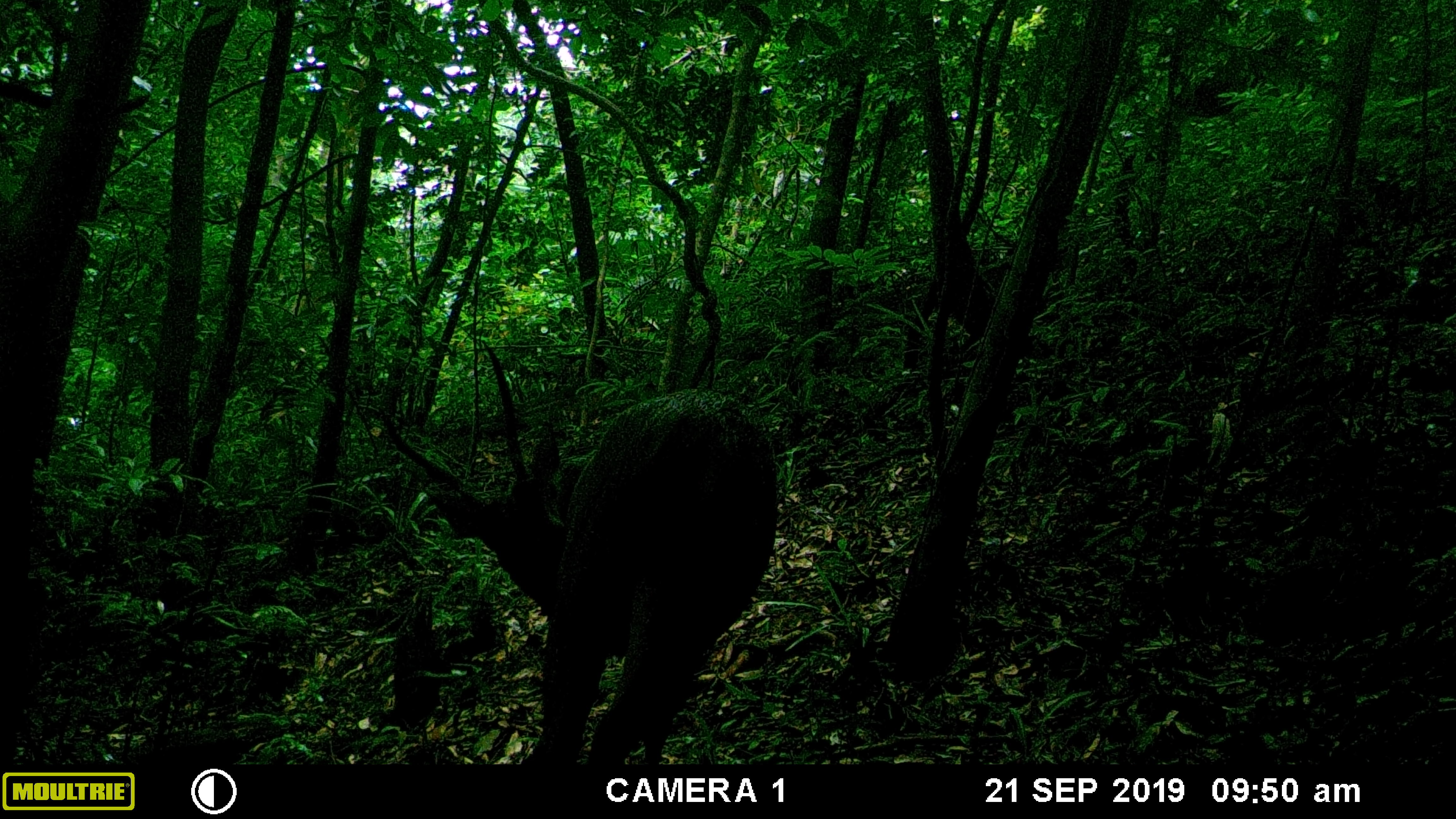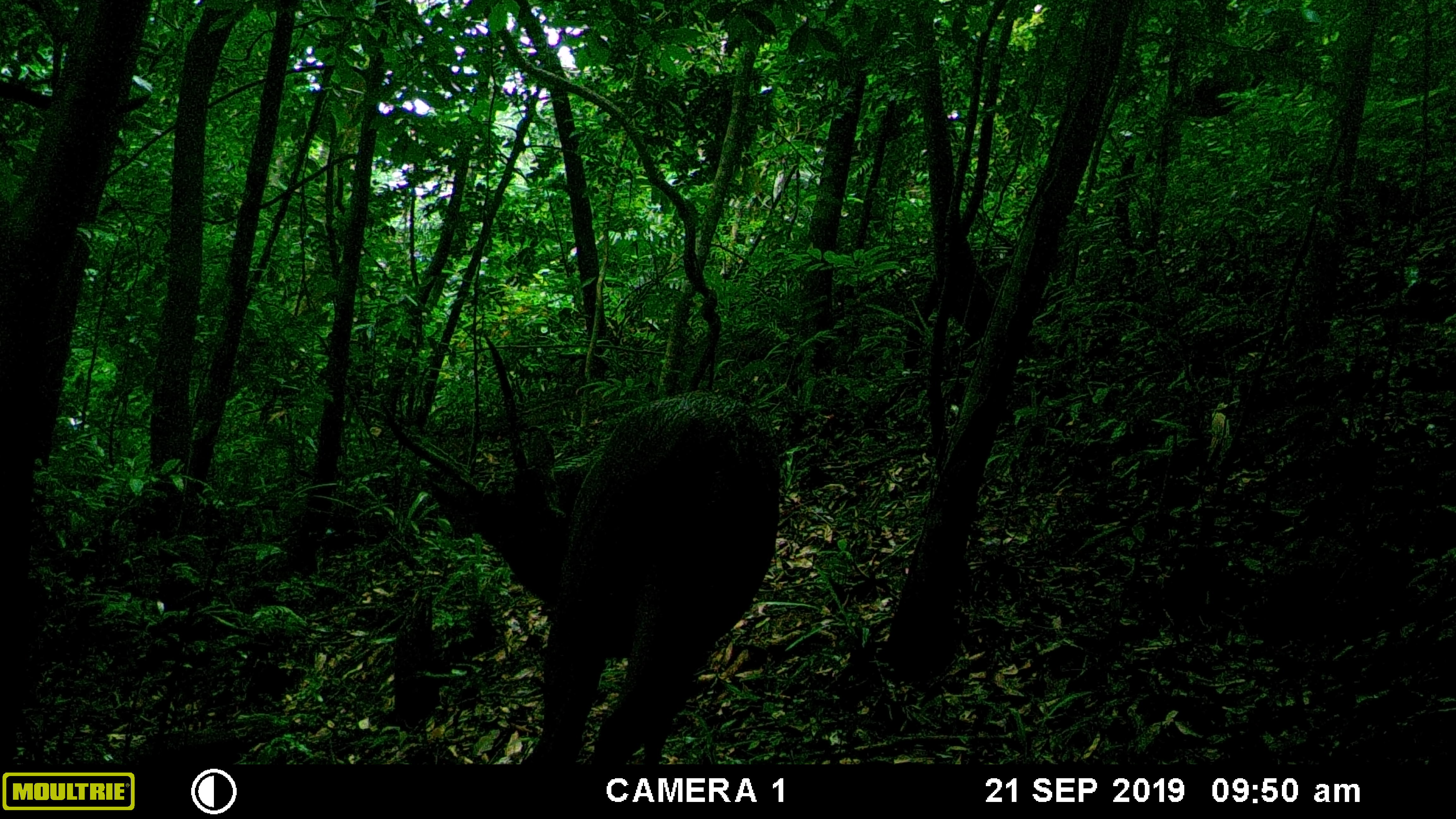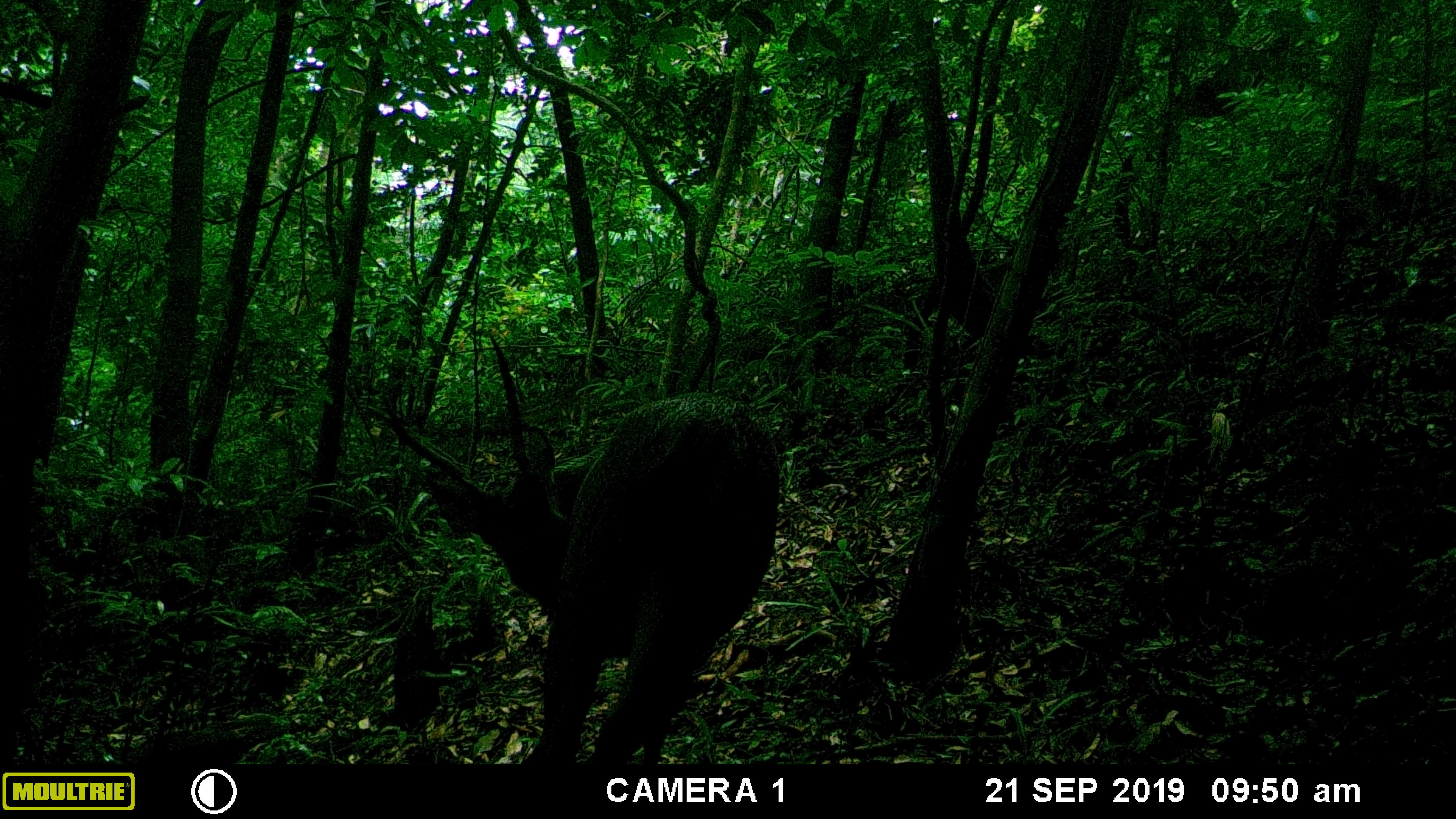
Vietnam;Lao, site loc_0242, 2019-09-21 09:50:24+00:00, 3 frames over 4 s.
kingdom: Animalia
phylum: Chordata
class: Mammalia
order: Artiodactyla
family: Cervidae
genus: Rusa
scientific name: Rusa unicolor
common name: sambar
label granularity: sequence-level